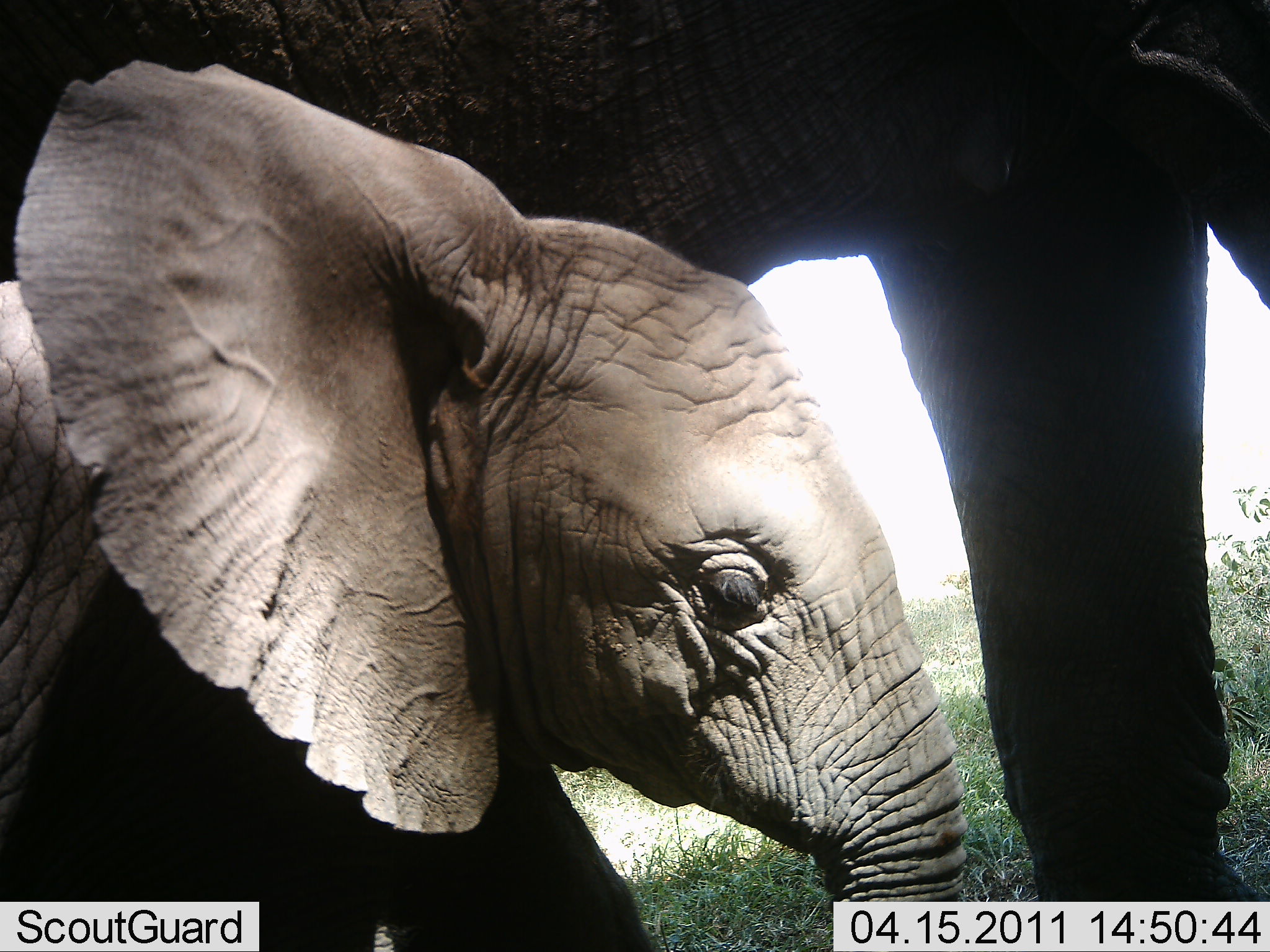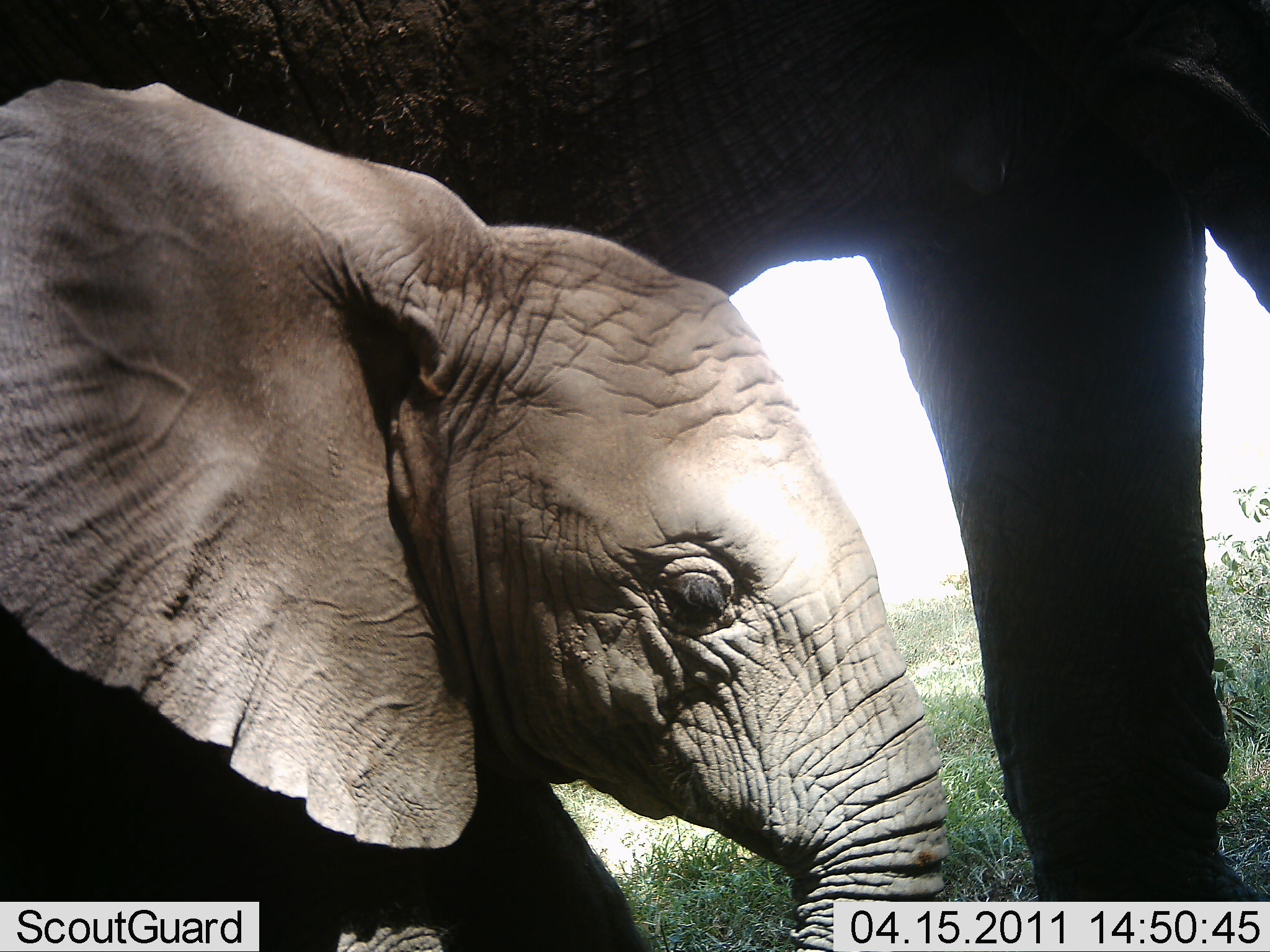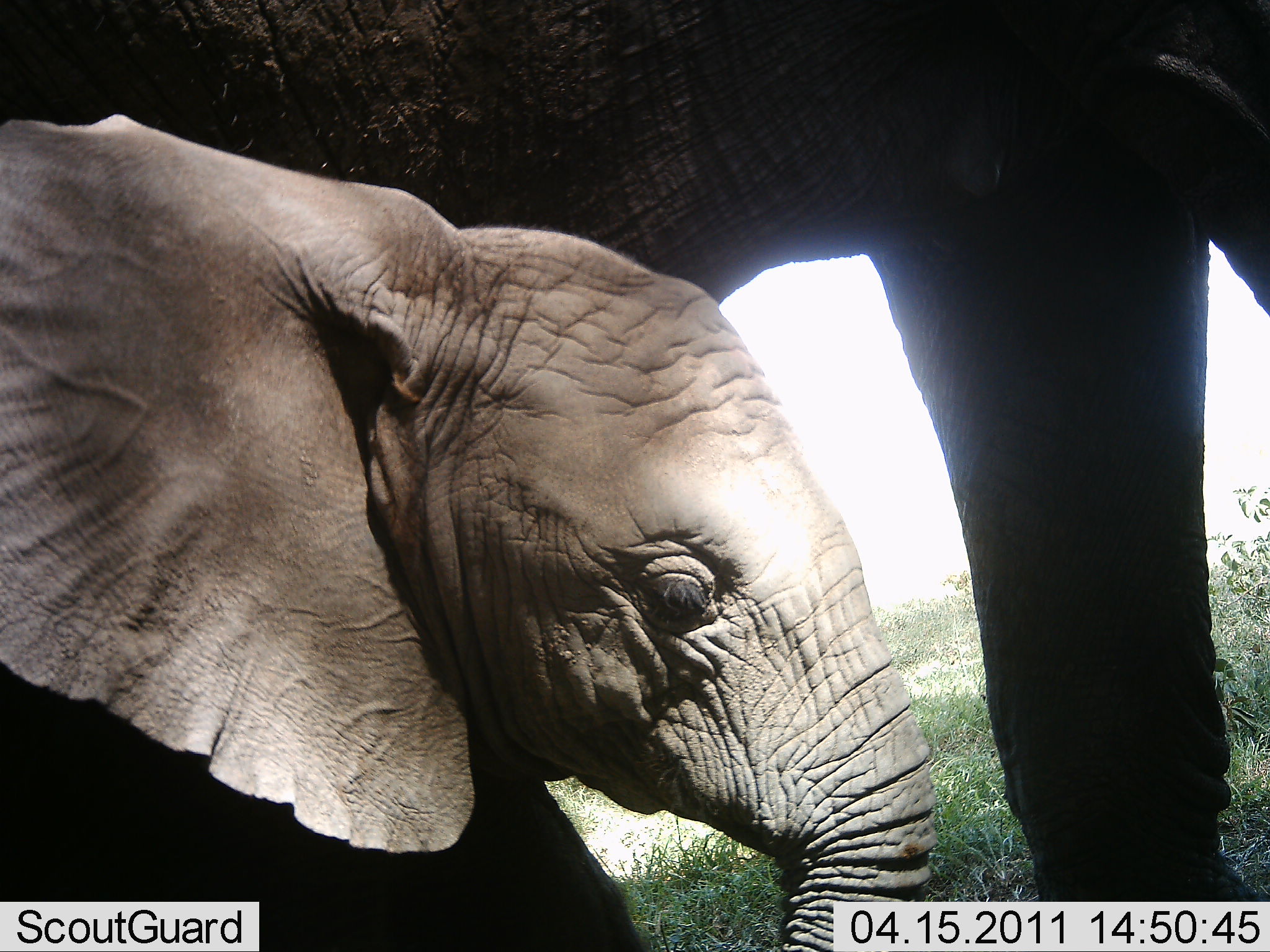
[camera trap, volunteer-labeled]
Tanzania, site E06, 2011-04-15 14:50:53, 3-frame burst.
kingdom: Animalia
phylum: Chordata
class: Mammalia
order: Proboscidea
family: Elephantidae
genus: Loxodonta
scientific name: Loxodonta africana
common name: african bush elephant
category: elephant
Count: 2.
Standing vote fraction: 73%.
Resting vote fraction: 9%.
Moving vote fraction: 18%.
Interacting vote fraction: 0%.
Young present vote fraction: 100%.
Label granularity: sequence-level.